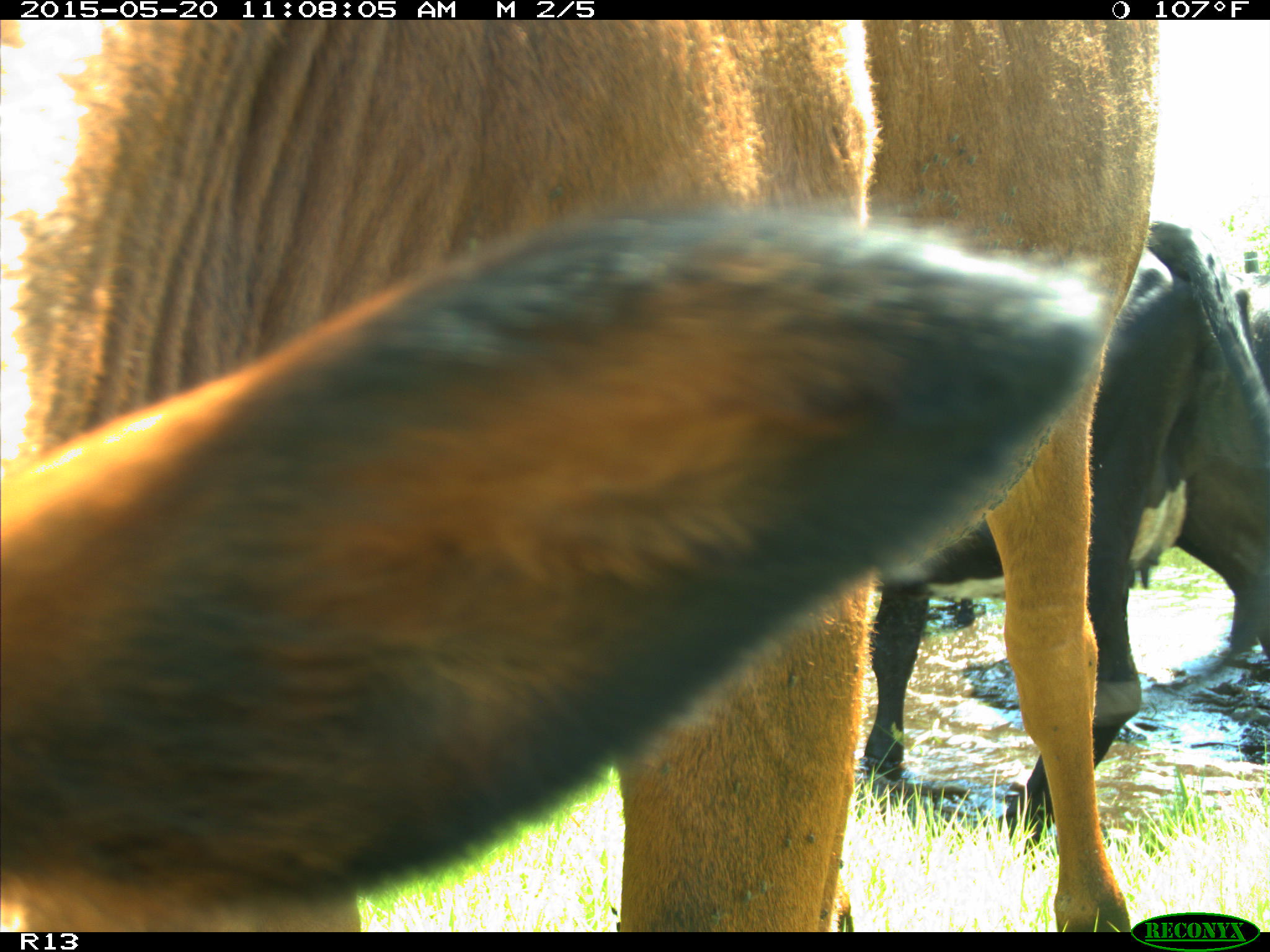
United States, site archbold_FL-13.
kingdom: Animalia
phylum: Chordata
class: Mammalia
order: Artiodactyla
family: Bovidae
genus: Bos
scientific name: Bos taurus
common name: domestic cow